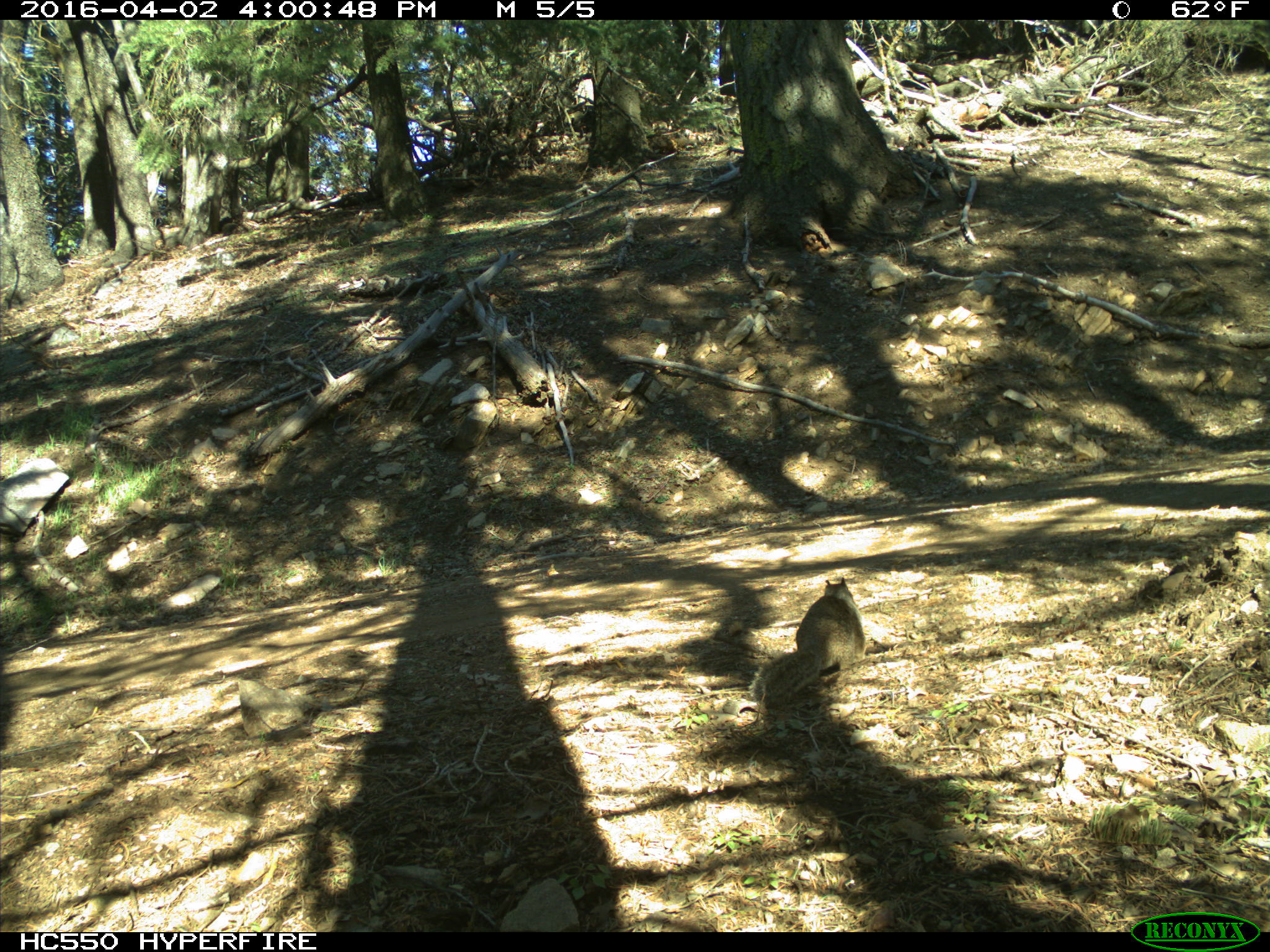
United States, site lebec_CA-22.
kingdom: Animalia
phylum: Chordata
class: Mammalia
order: Rodentia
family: Sciuridae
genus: Otospermophilus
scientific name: Otospermophilus beecheyi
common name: california ground squirrel